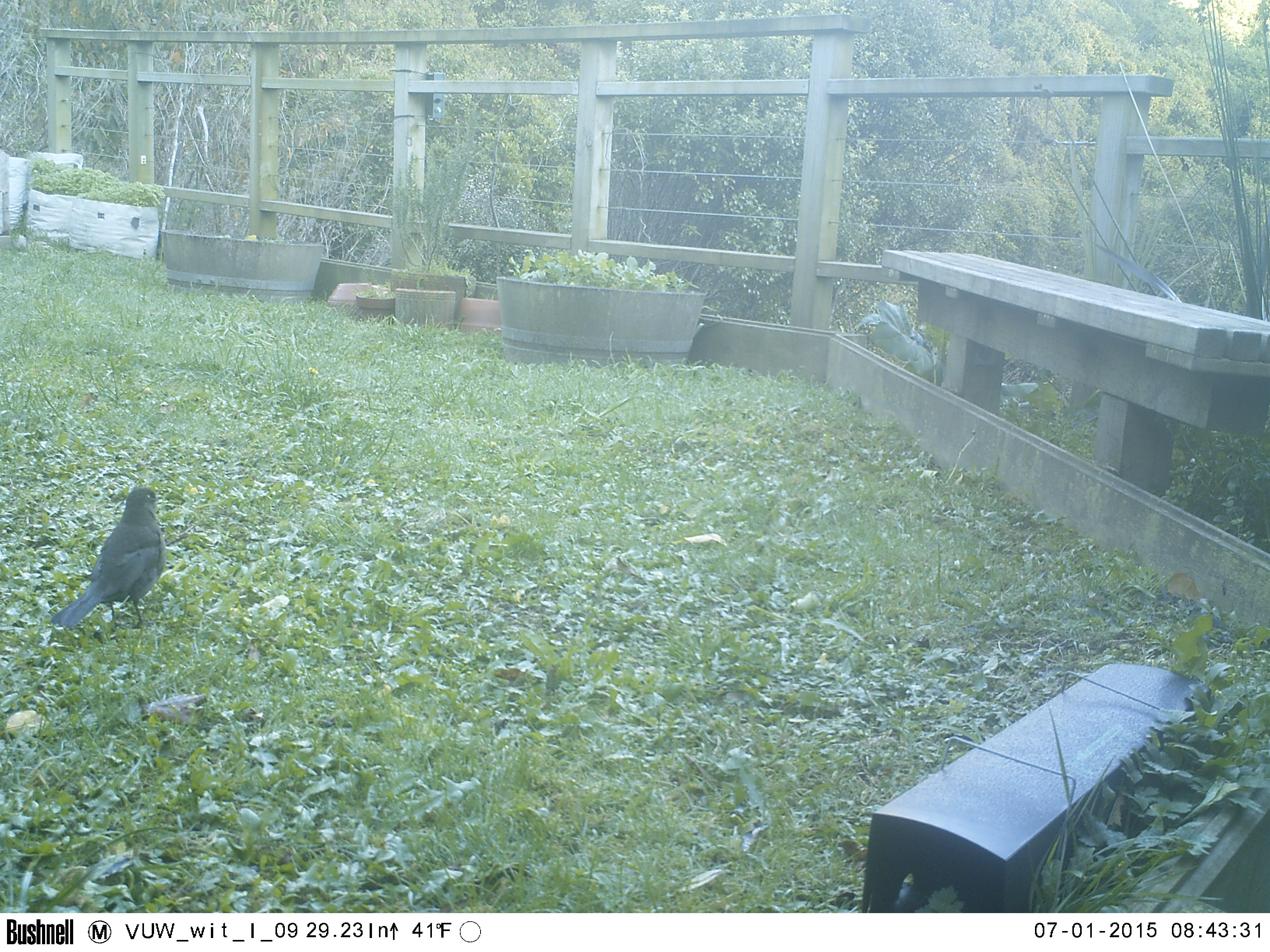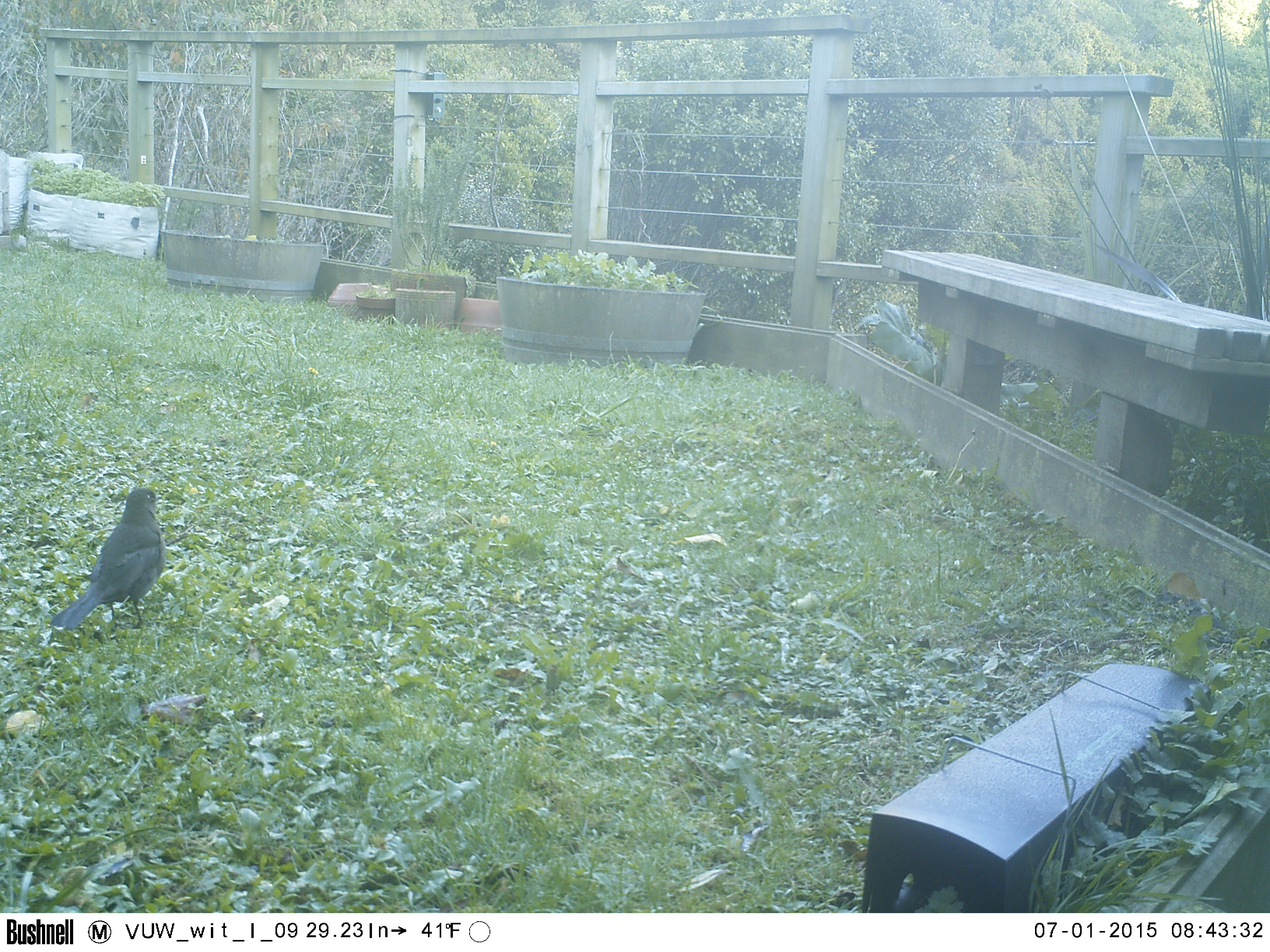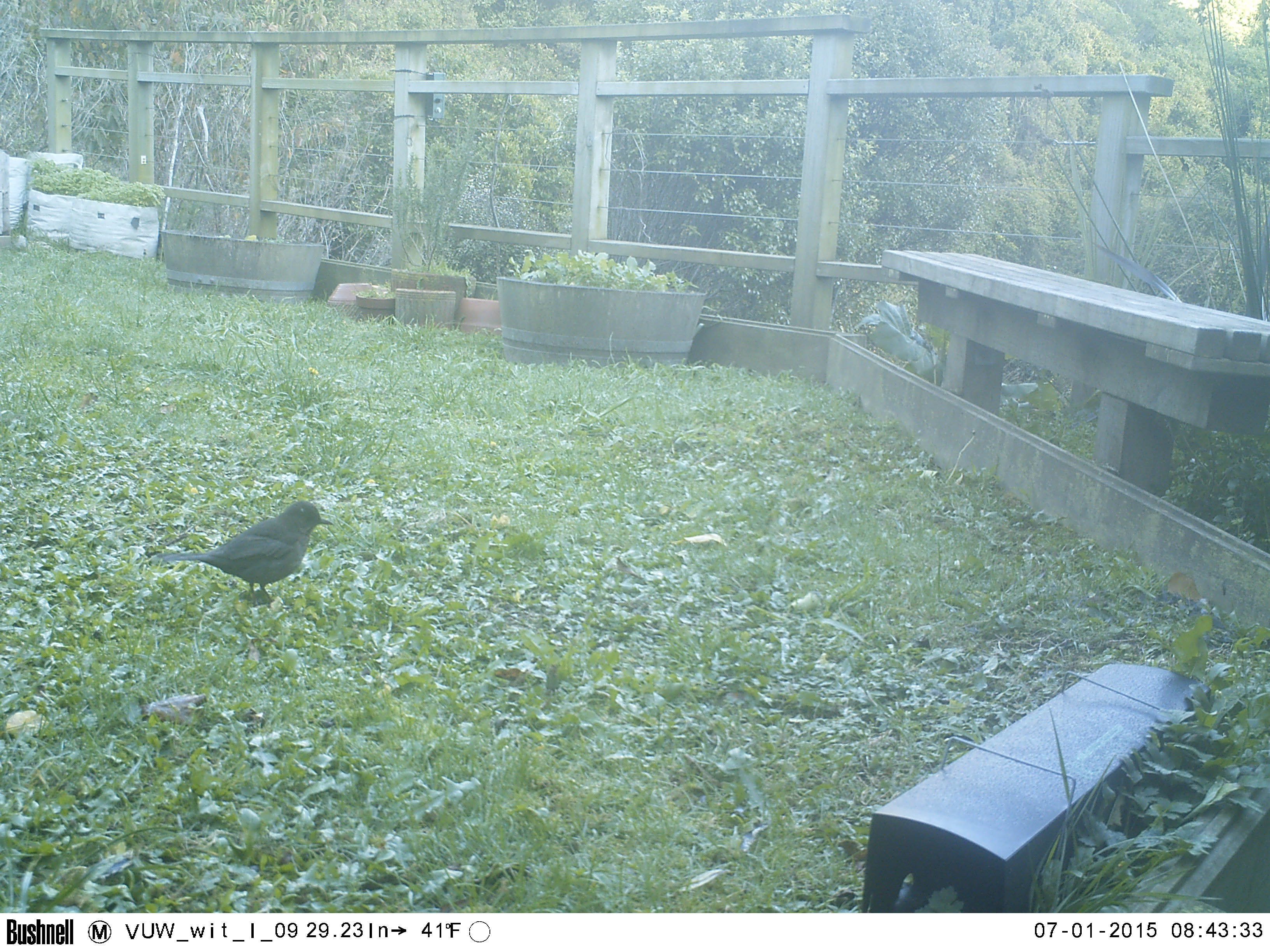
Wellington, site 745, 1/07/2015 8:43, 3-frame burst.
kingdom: Animalia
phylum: Chordata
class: Aves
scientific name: Aves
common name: bird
Bird (Aves).